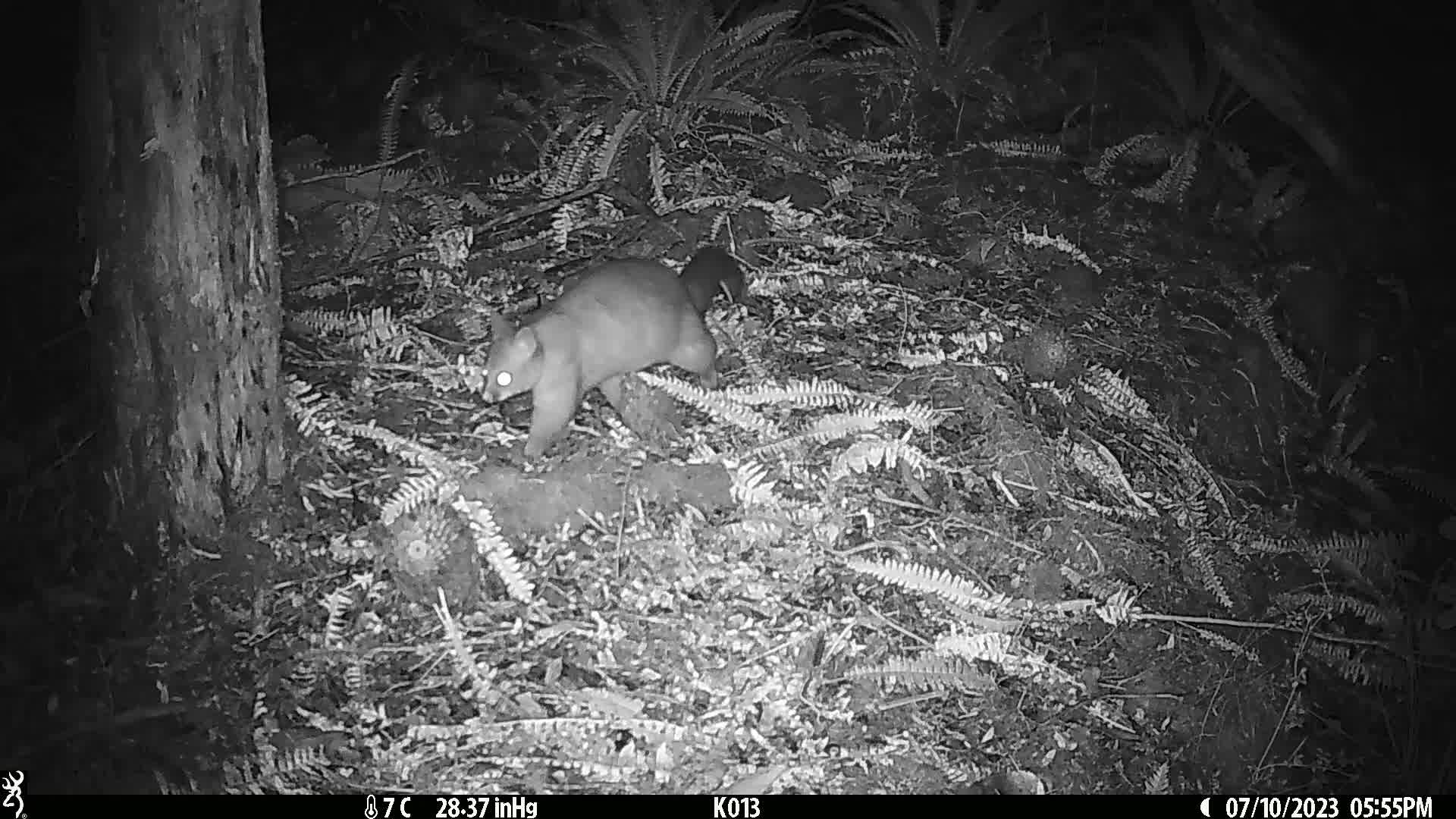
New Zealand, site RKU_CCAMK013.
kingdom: Animalia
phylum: Chordata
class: Mammalia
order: Diprotodontia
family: Phalangeridae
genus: Trichosurus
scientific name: Trichosurus vulpecula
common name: common brushtail possum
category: possum